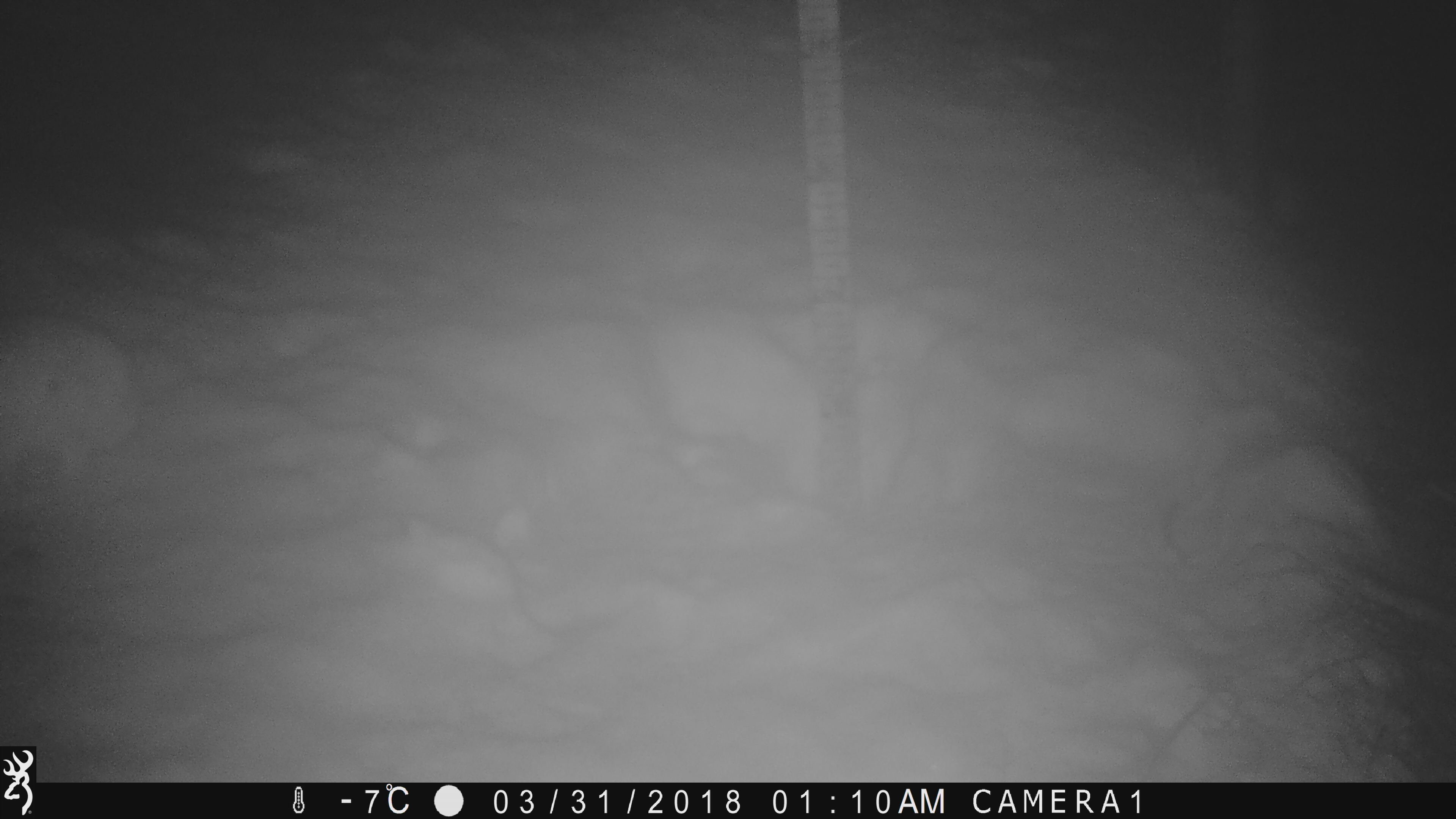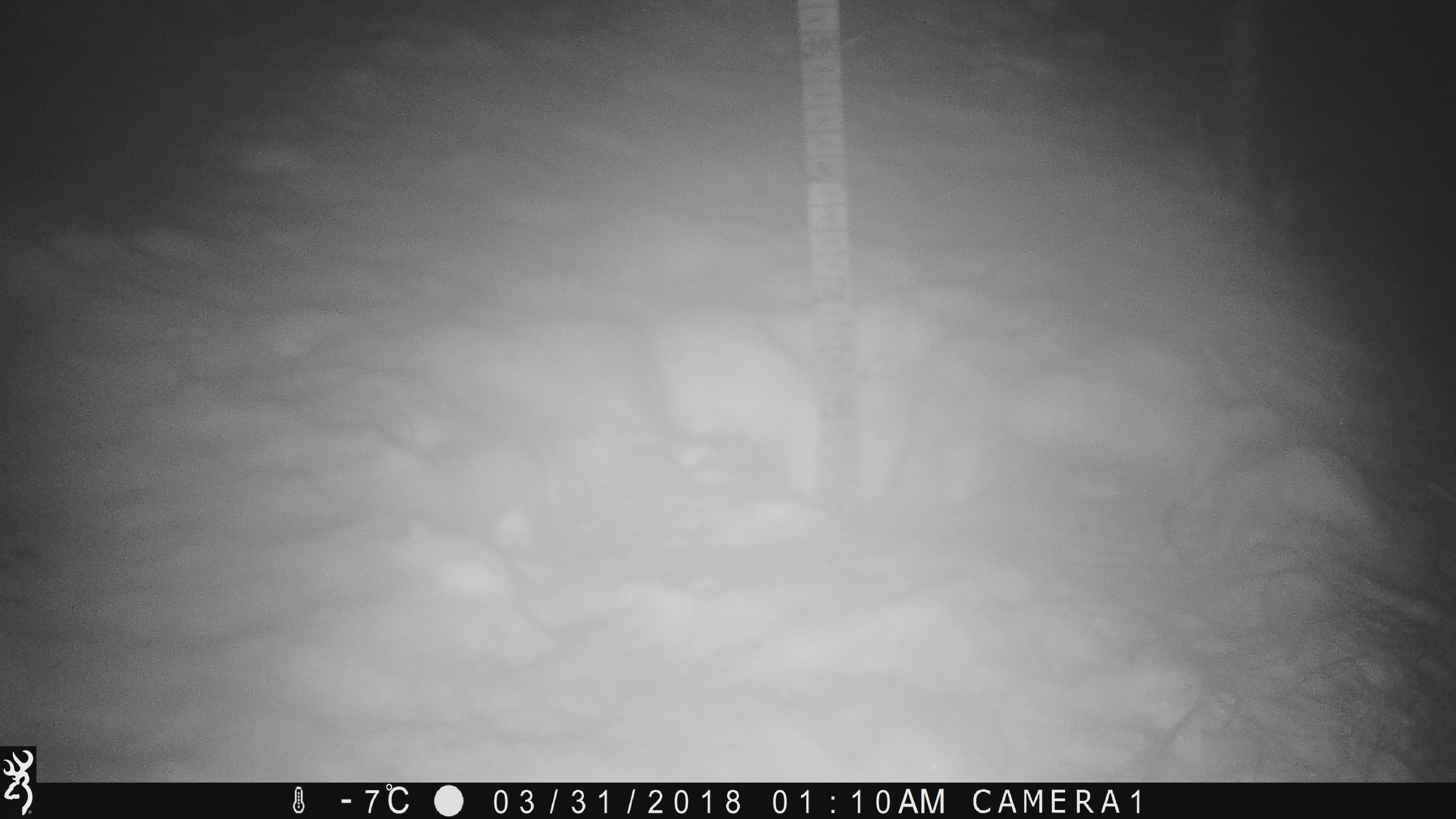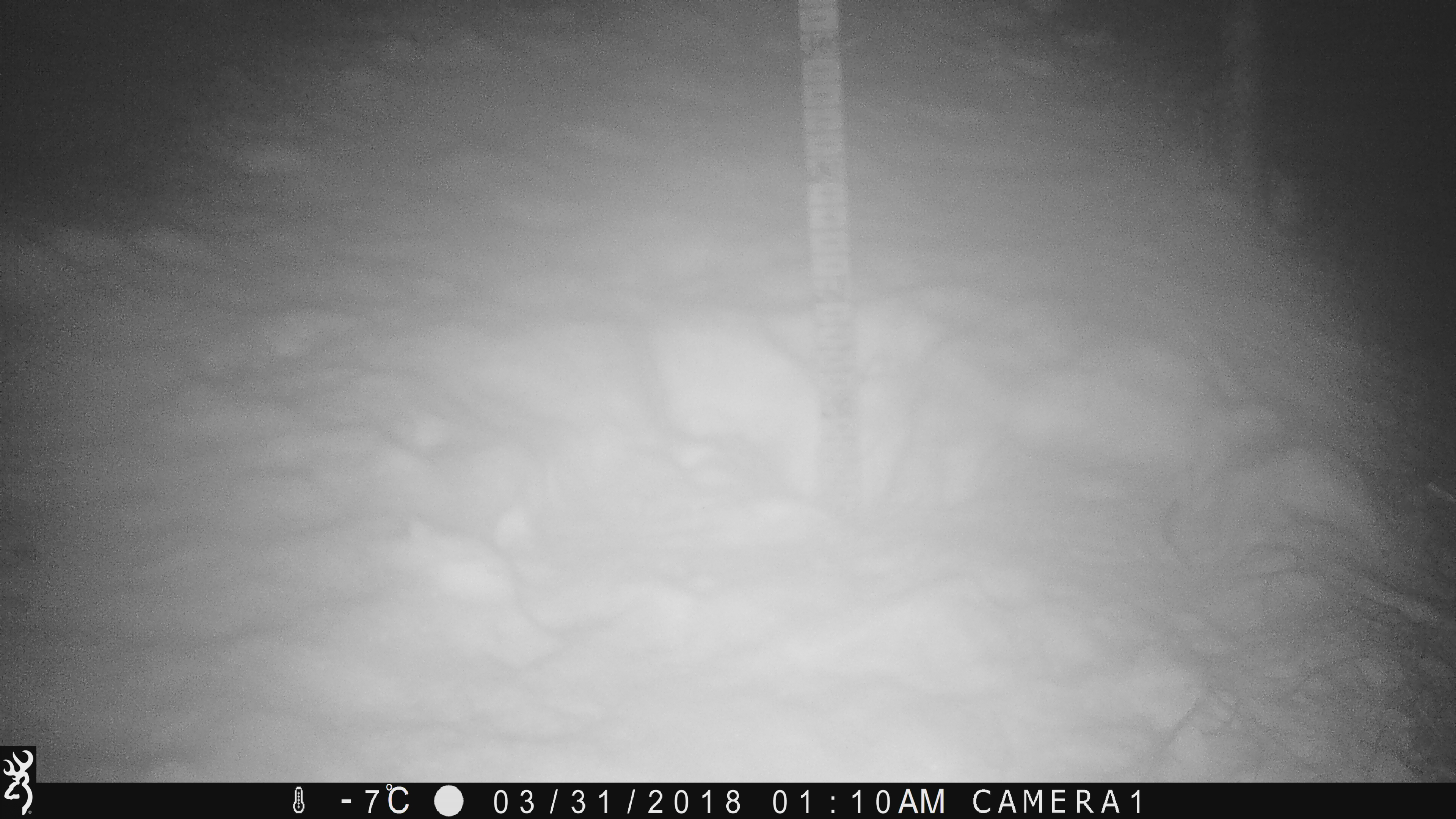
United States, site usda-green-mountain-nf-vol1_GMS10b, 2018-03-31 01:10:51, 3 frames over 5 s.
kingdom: Animalia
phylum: Chordata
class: Mammalia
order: Lagomorpha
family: Leporidae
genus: Lepus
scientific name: Lepus americanus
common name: snowshoe hare